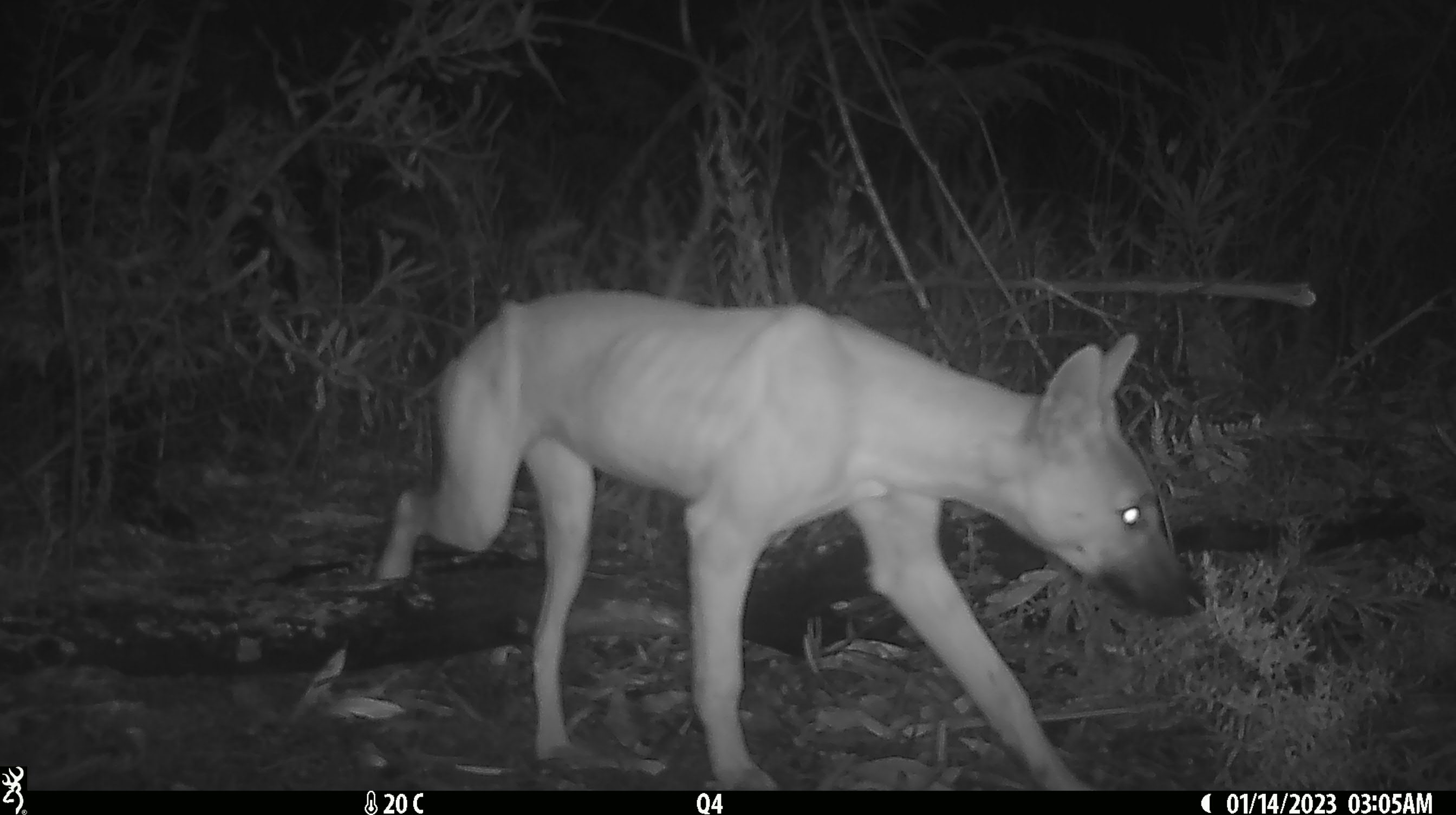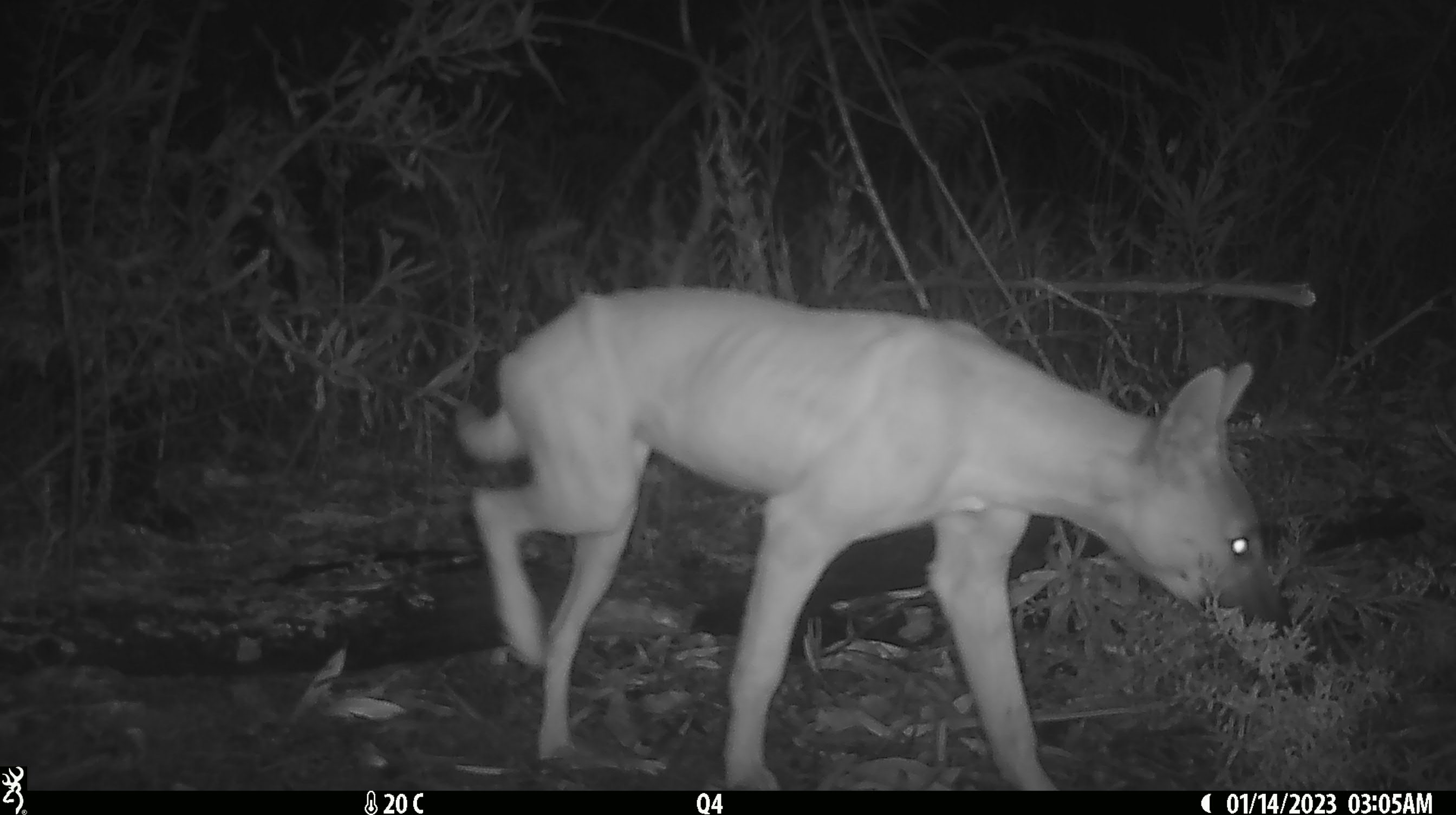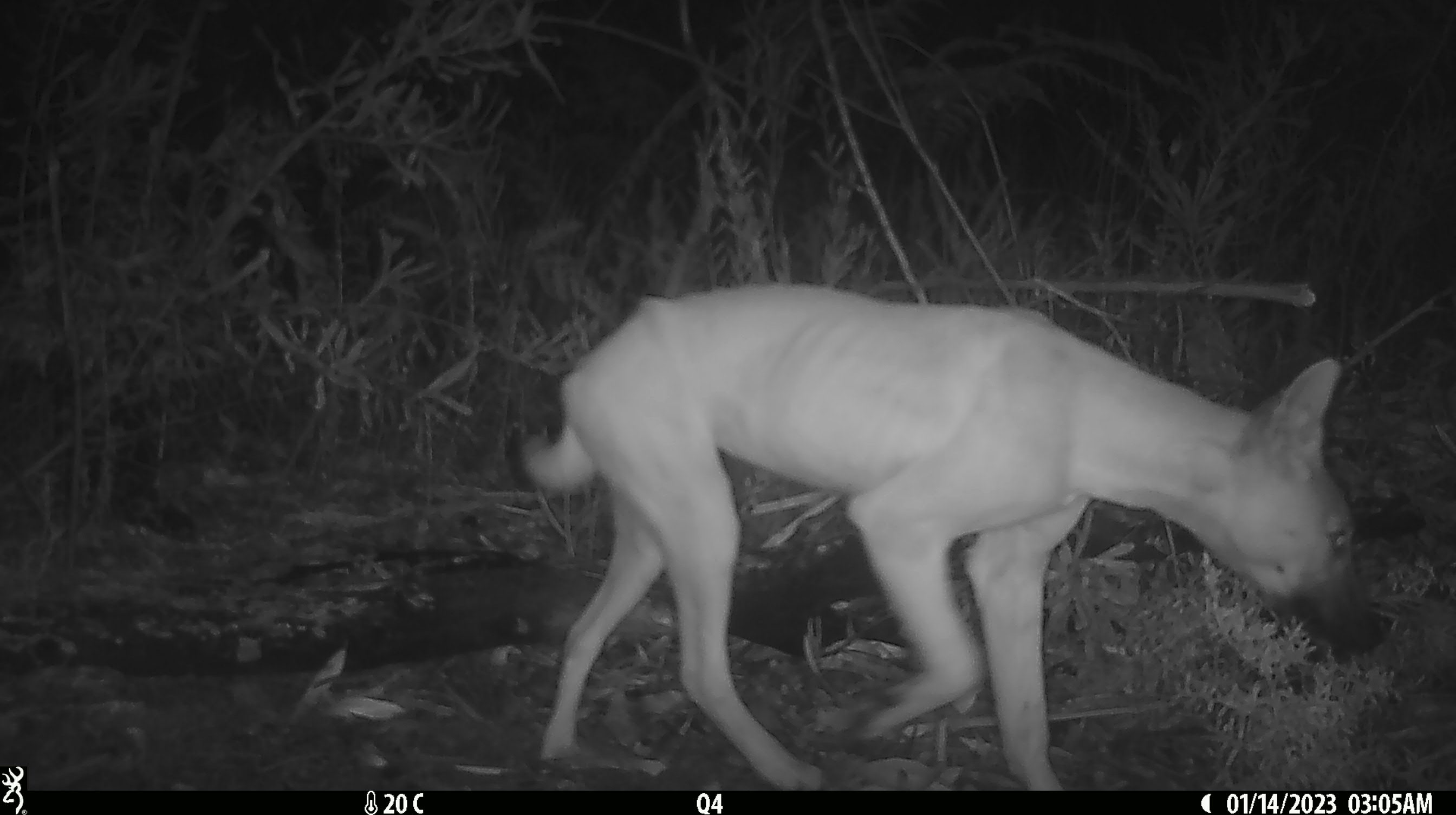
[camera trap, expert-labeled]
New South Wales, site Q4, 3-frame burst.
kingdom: Animalia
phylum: Chordata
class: Mammalia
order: Carnivora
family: Canidae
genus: Canis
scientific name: Canis familiaris dingo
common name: dingo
Dingo (Canis familiaris dingo).